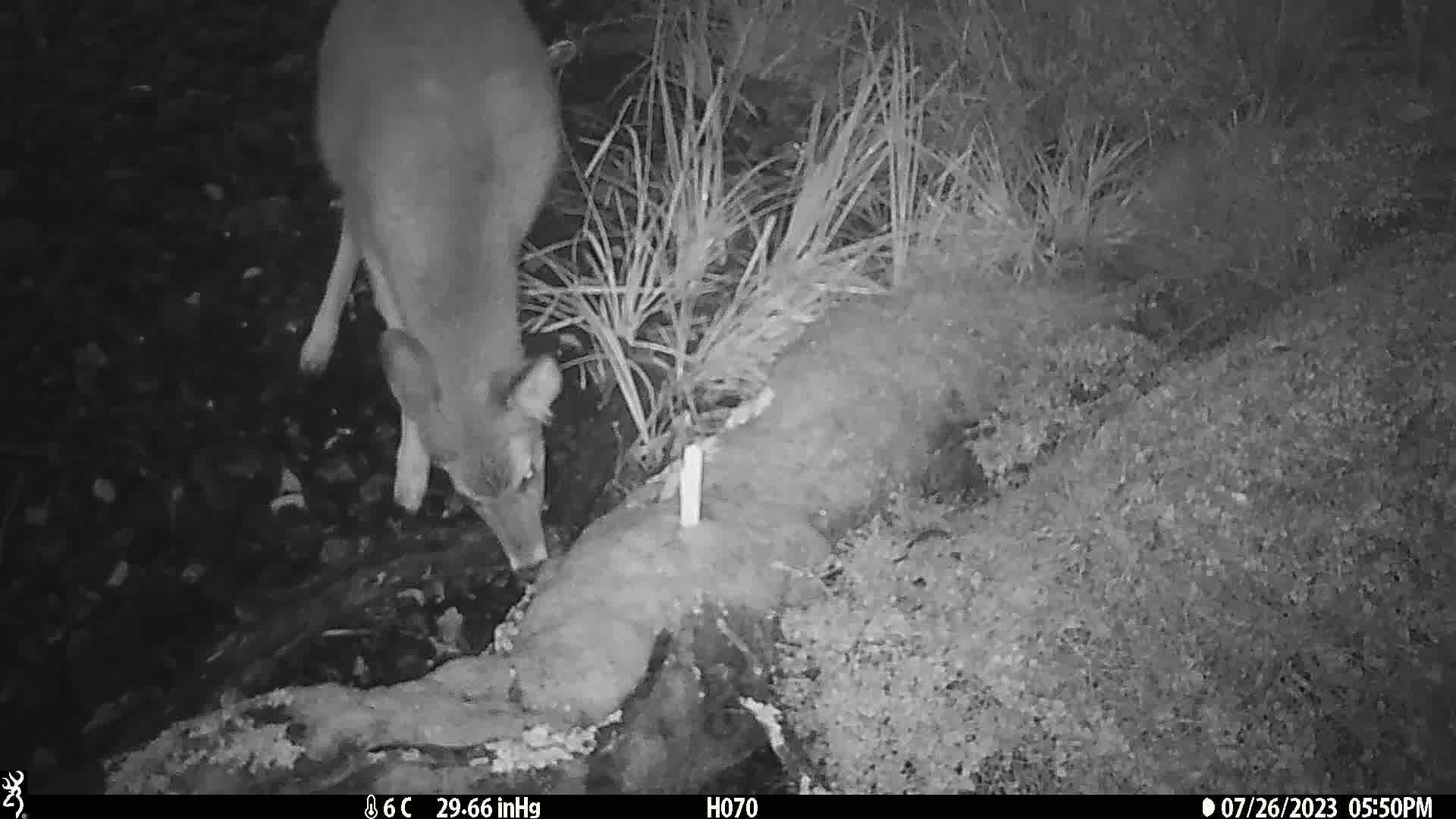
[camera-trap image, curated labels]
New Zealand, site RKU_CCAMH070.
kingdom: Animalia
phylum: Chordata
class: Mammalia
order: Artiodactyla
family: Cervidae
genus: Odocoileus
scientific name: Odocoileus virginianus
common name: white-tailed deer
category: white tailed deer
White tailed deer (white-tailed deer) (Odocoileus virginianus).